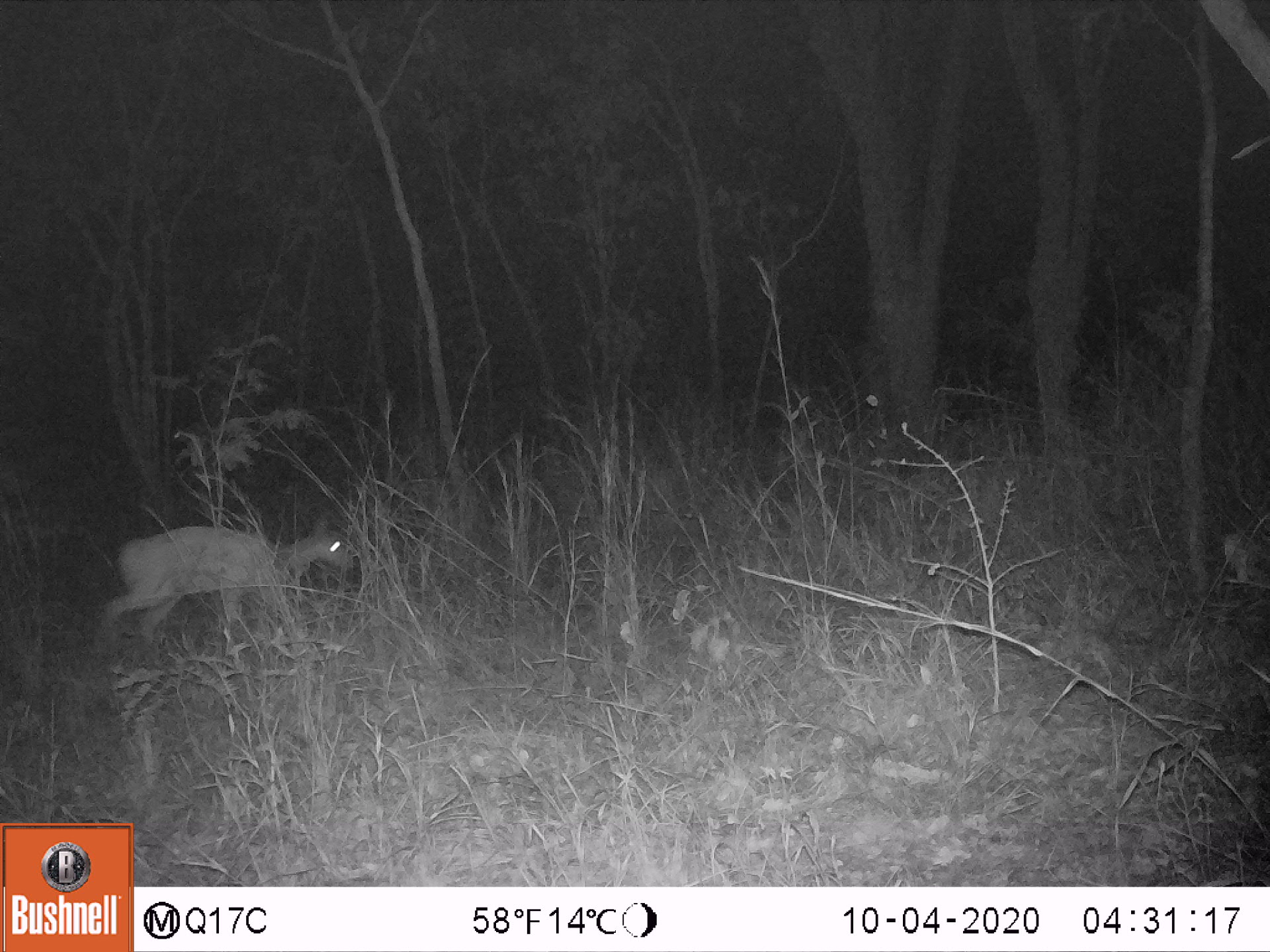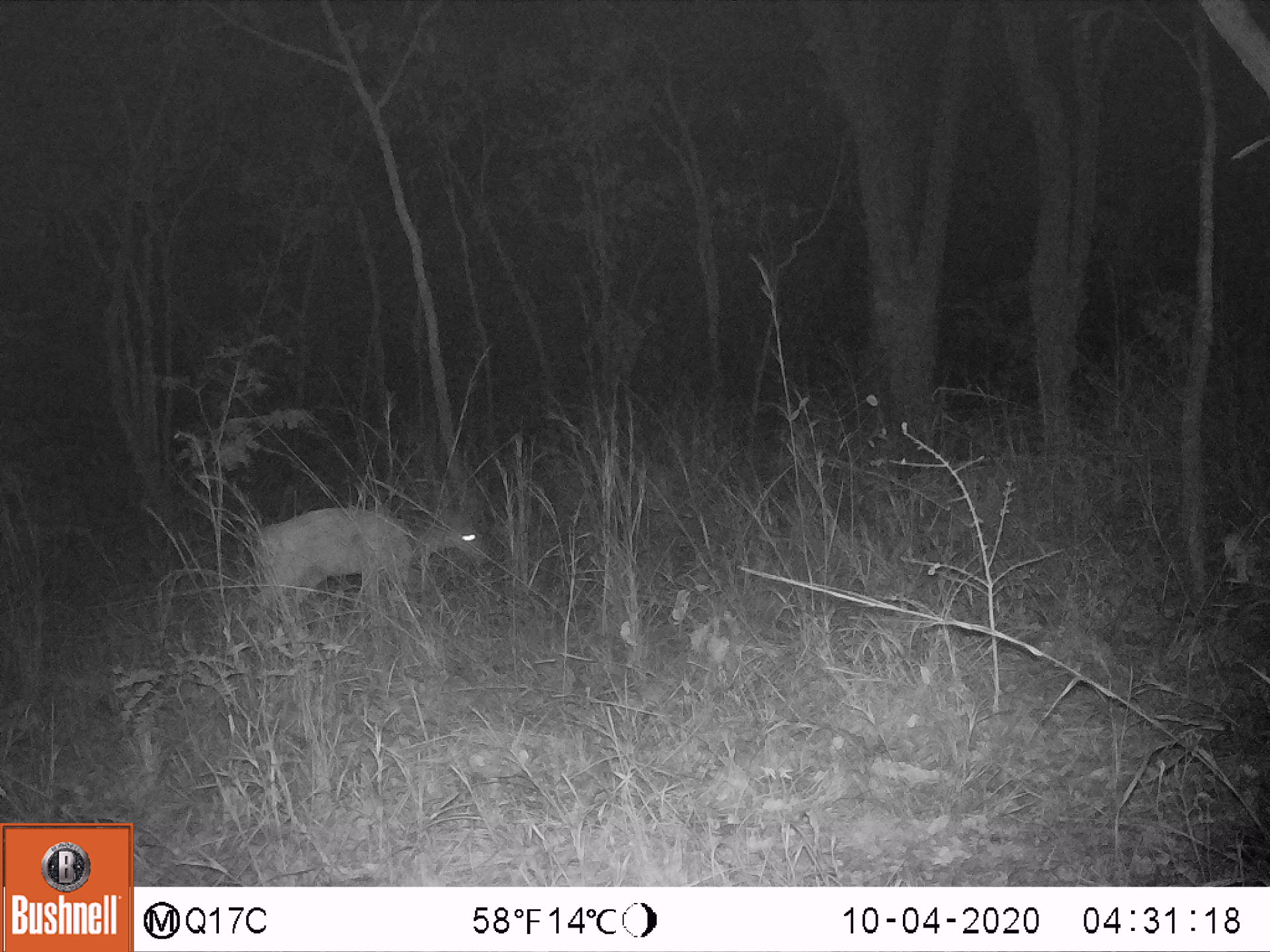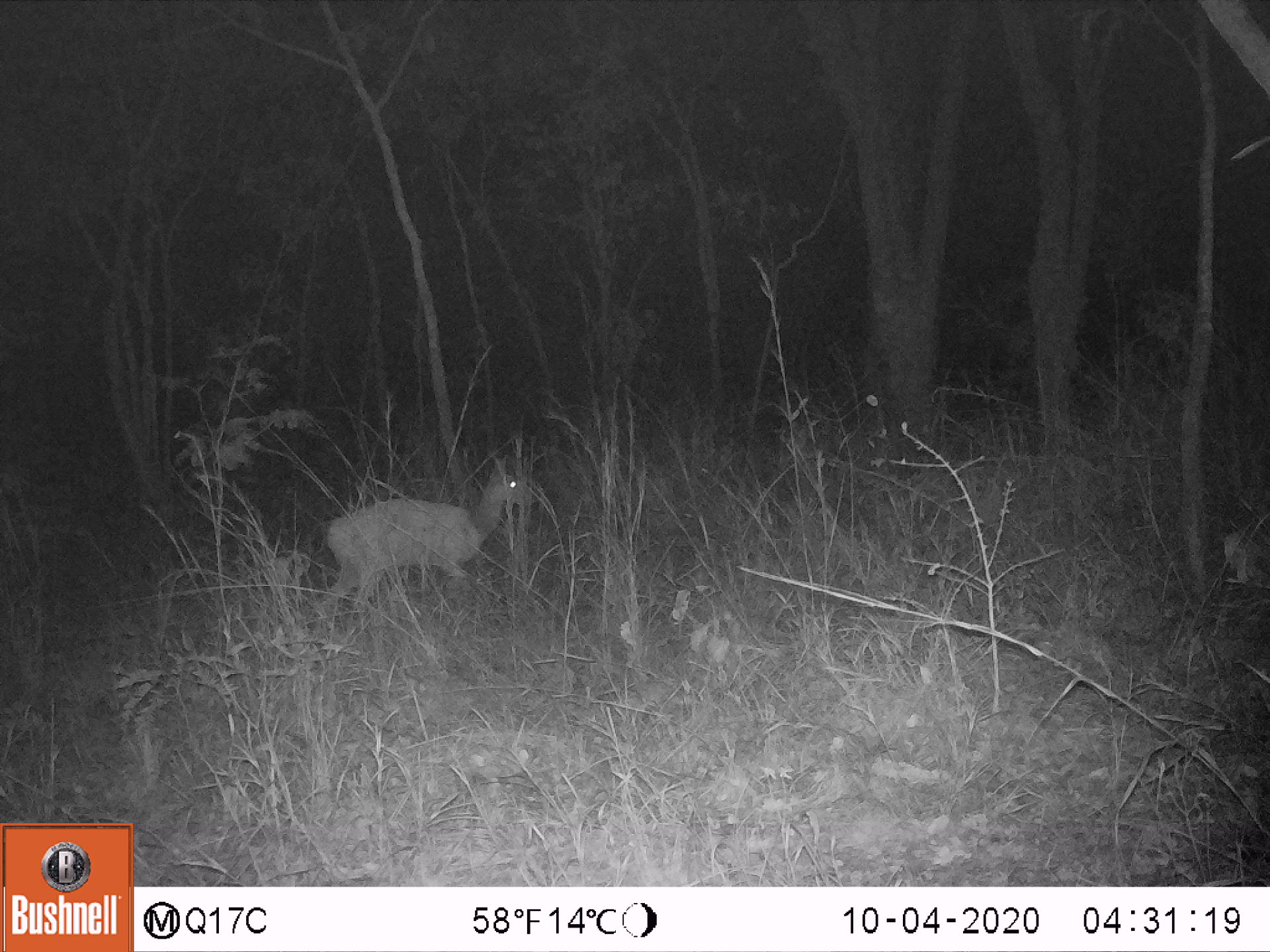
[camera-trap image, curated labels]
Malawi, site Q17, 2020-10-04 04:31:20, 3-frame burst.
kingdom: Animalia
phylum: Chordata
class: Mammalia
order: Artiodactyla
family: Bovidae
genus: Tragelaphus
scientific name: Tragelaphus sylvaticus sylvaticus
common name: cape bushbuck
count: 1